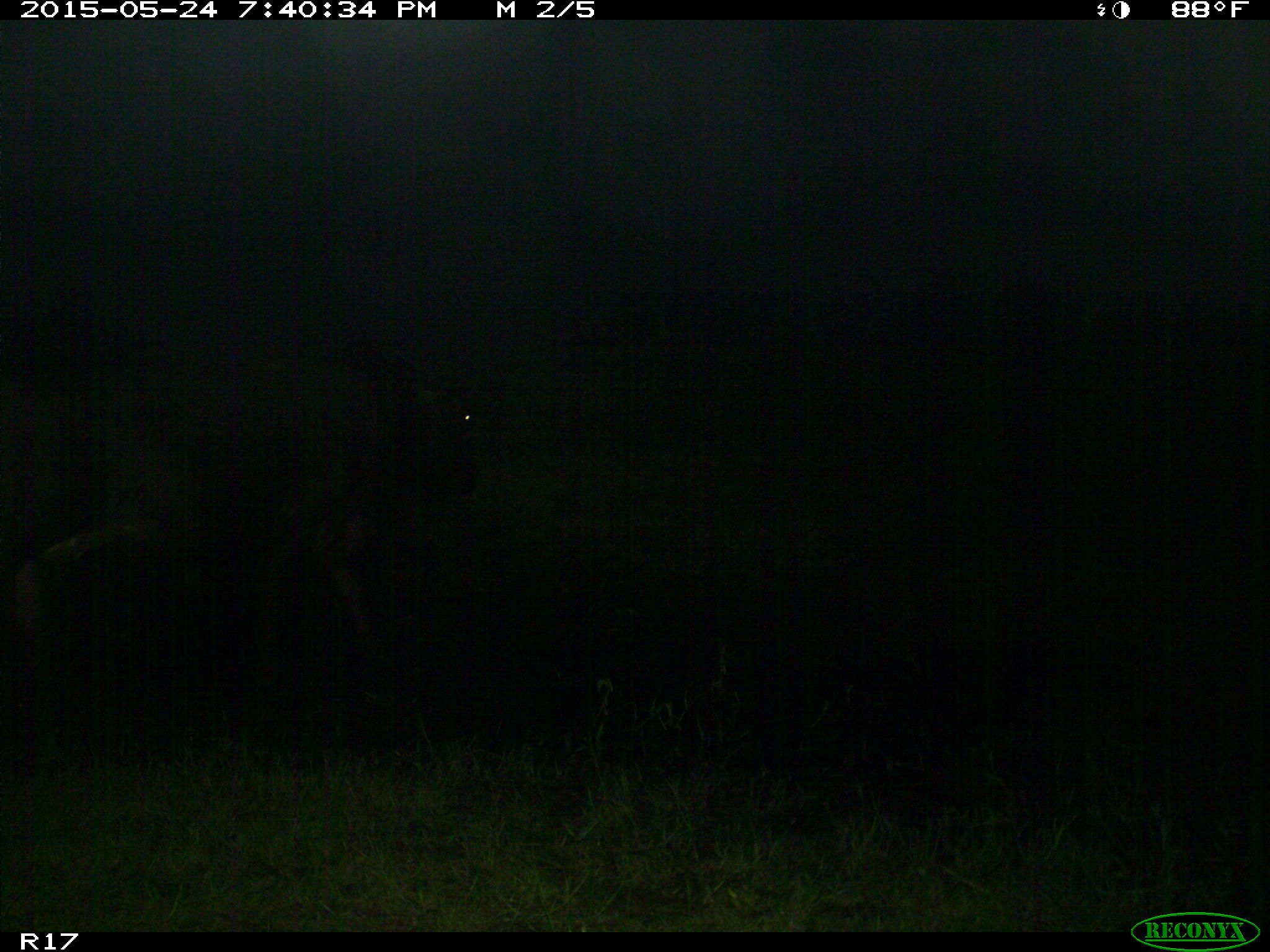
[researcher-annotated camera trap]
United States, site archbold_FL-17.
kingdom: Animalia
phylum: Chordata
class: Mammalia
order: Artiodactyla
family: Bovidae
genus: Bos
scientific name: Bos taurus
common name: domestic cow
Bos taurus (domestic cow).